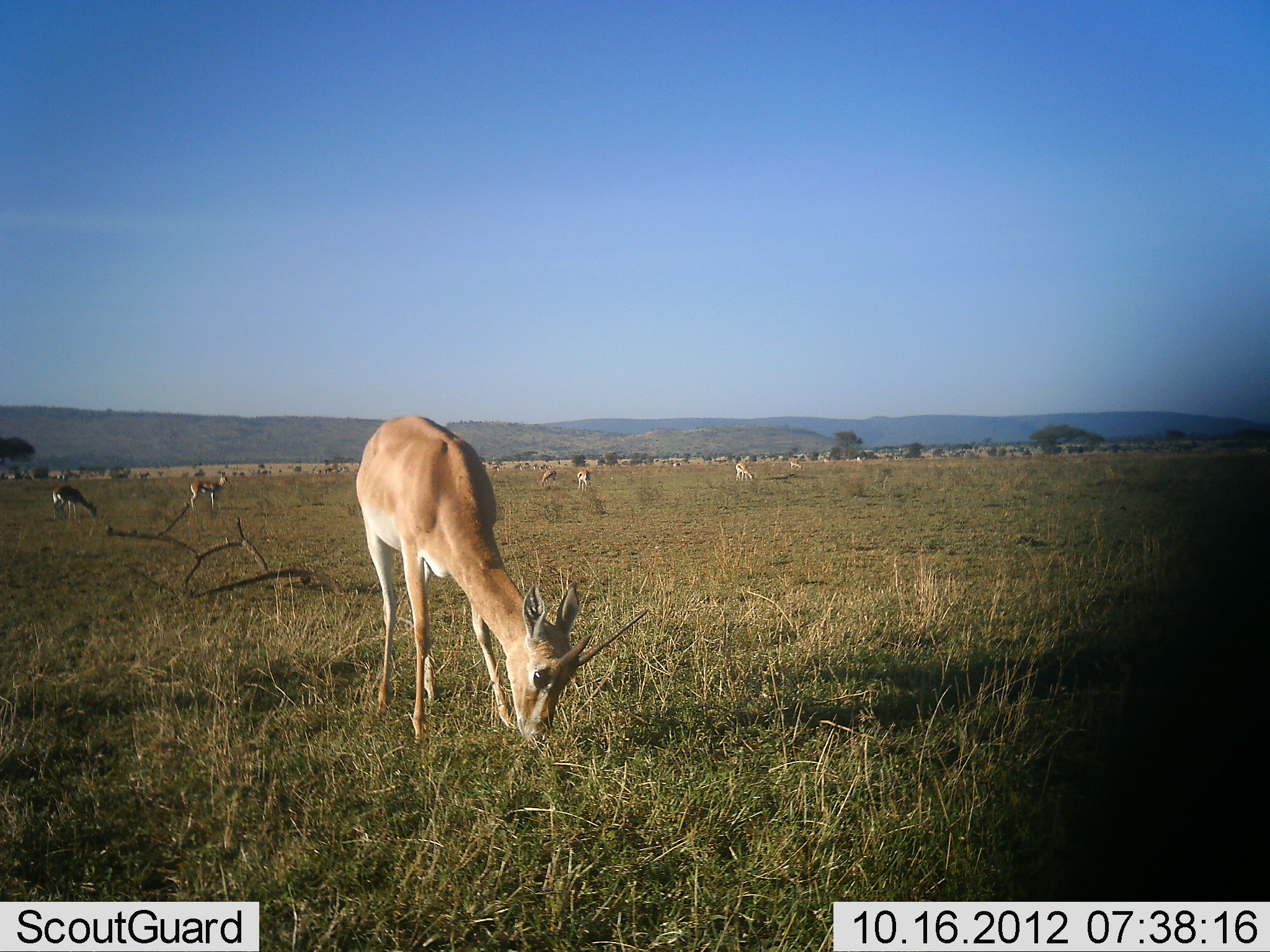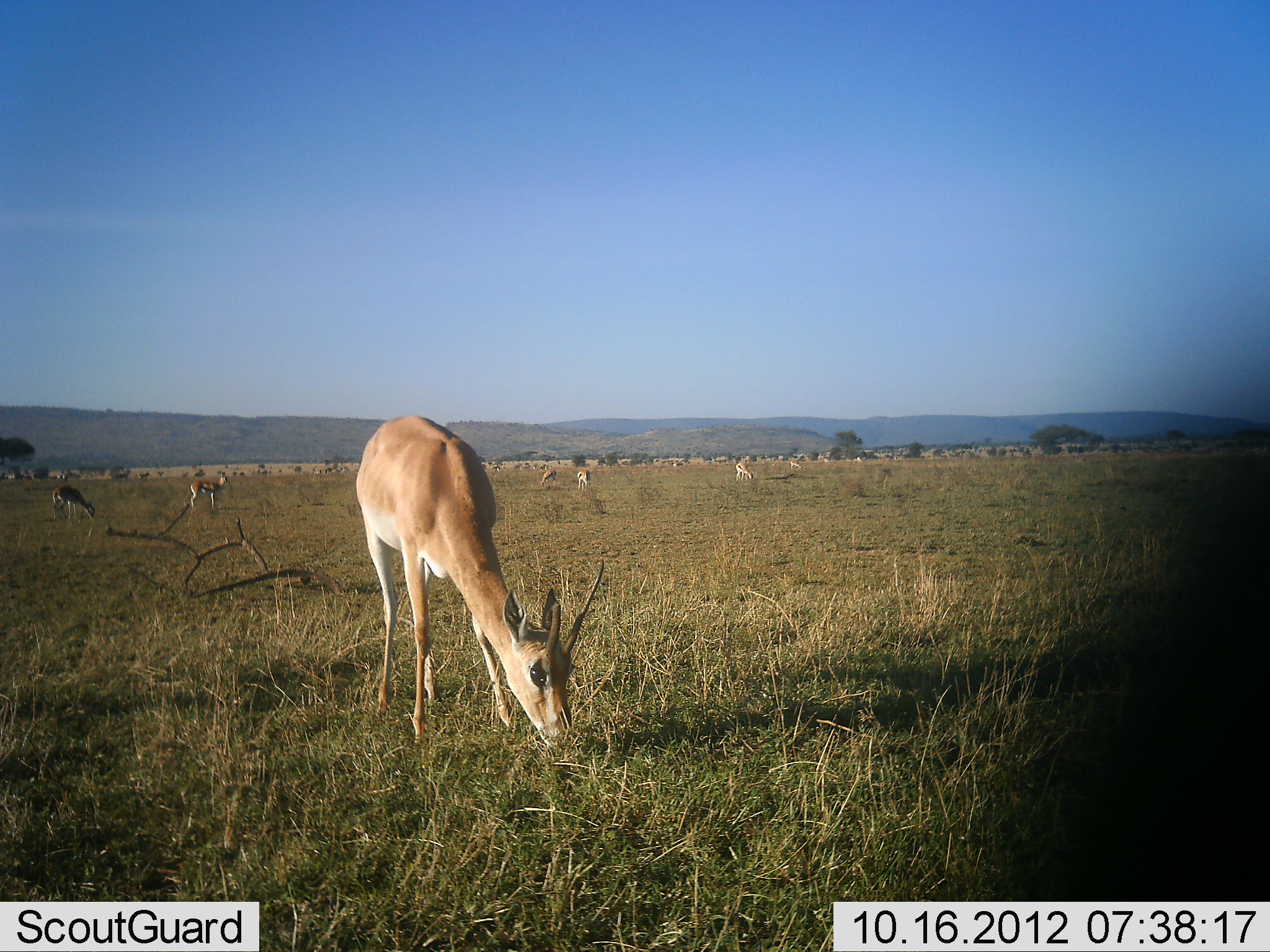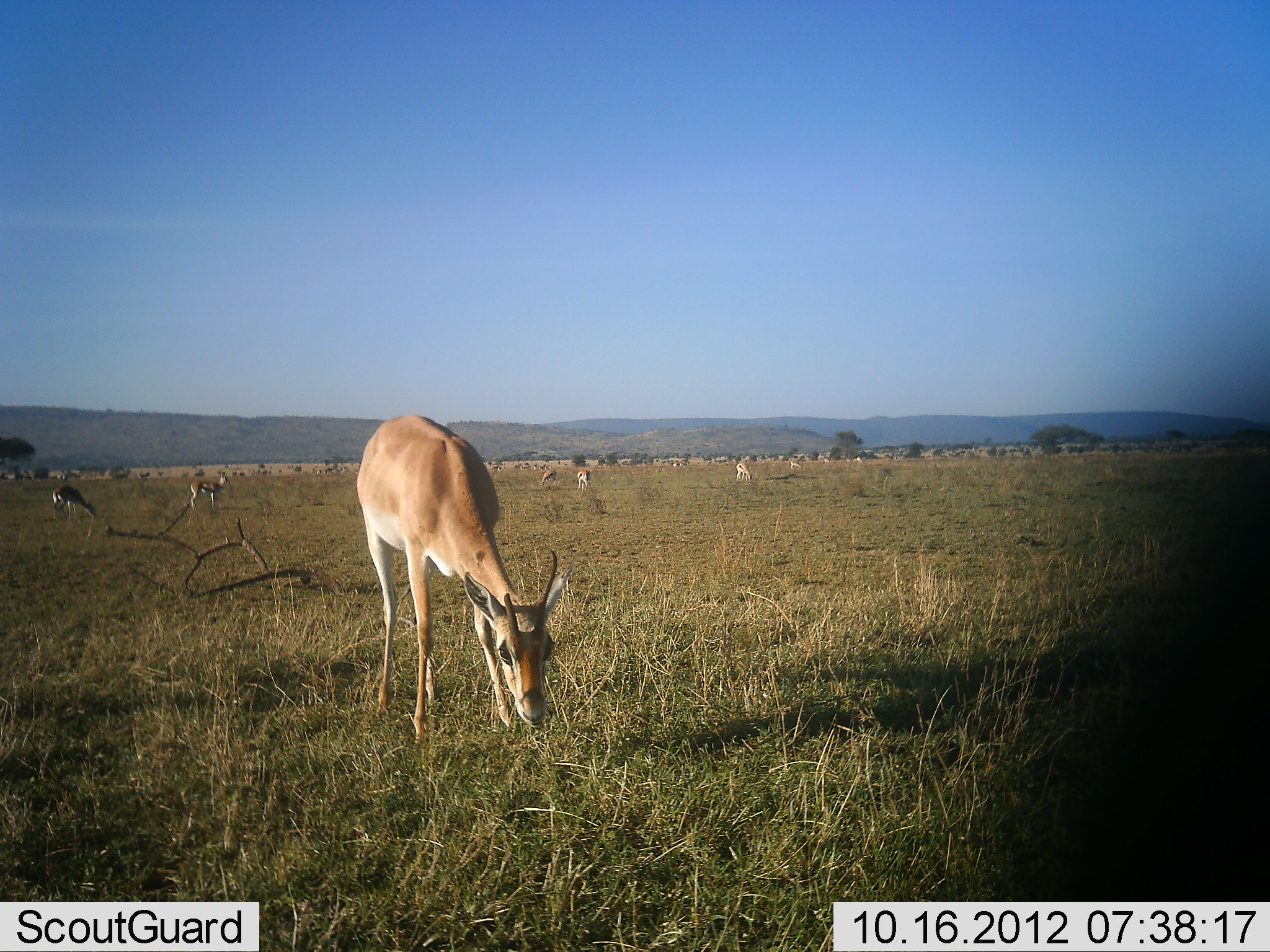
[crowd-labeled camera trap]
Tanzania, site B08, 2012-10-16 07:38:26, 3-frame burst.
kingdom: Animalia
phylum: Chordata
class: Mammalia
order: Artiodactyla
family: Bovidae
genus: Nanger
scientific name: Nanger granti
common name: grant's gazelle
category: gazellegrants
Gazellegrants (grant's gazelle) (Nanger granti), count 7. Behavior (volunteer vote fractions): standing 58%, resting 0%, moving 8%, interacting 0%. Young present (vote fraction): 0%. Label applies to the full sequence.